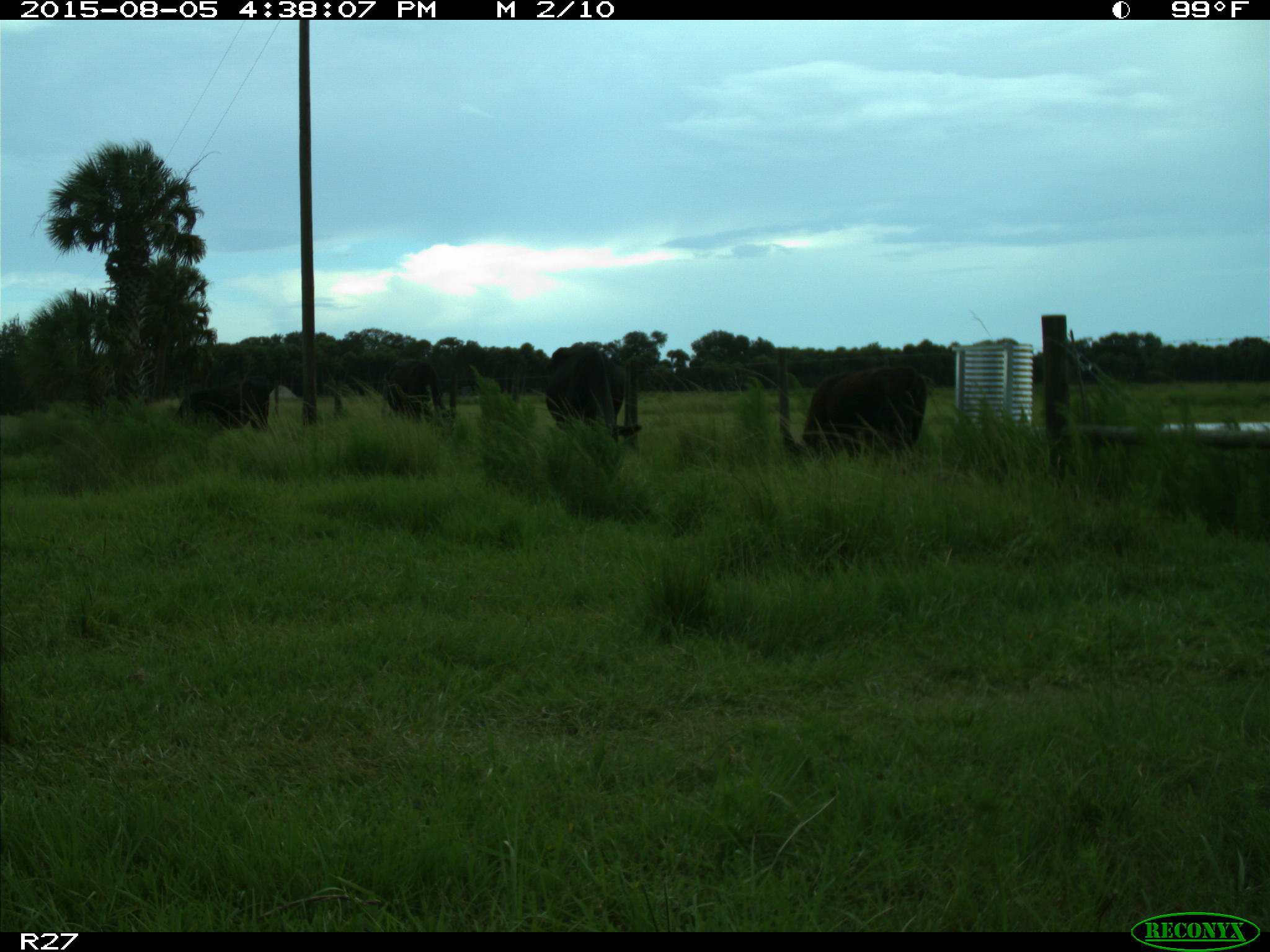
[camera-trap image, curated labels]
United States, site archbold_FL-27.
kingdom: Animalia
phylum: Chordata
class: Mammalia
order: Artiodactyla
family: Bovidae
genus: Bos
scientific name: Bos taurus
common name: domestic cow